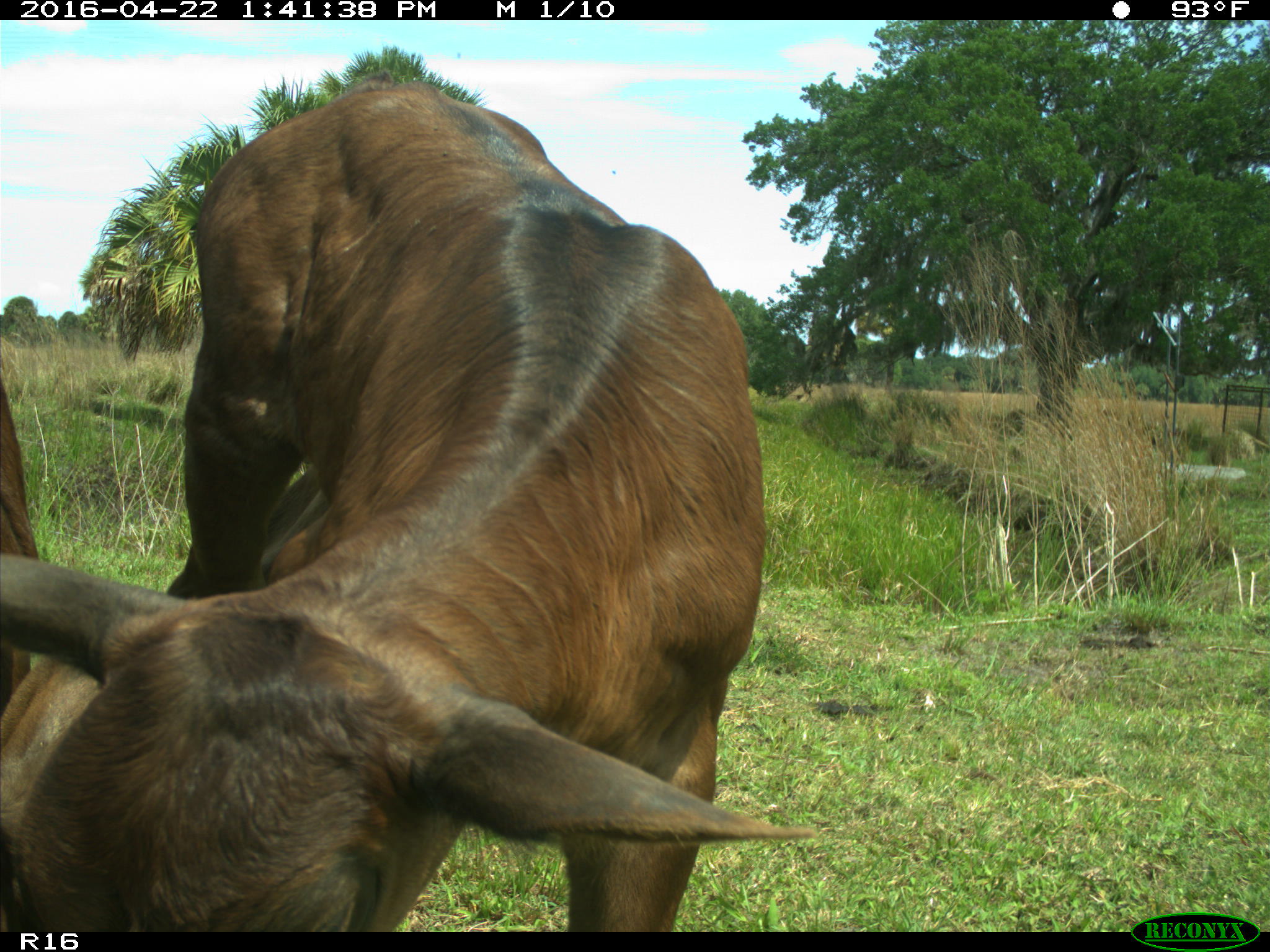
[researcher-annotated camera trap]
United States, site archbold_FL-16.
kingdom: Animalia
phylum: Chordata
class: Mammalia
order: Artiodactyla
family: Bovidae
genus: Bos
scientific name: Bos taurus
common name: domestic cow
Bos taurus (domestic cow).